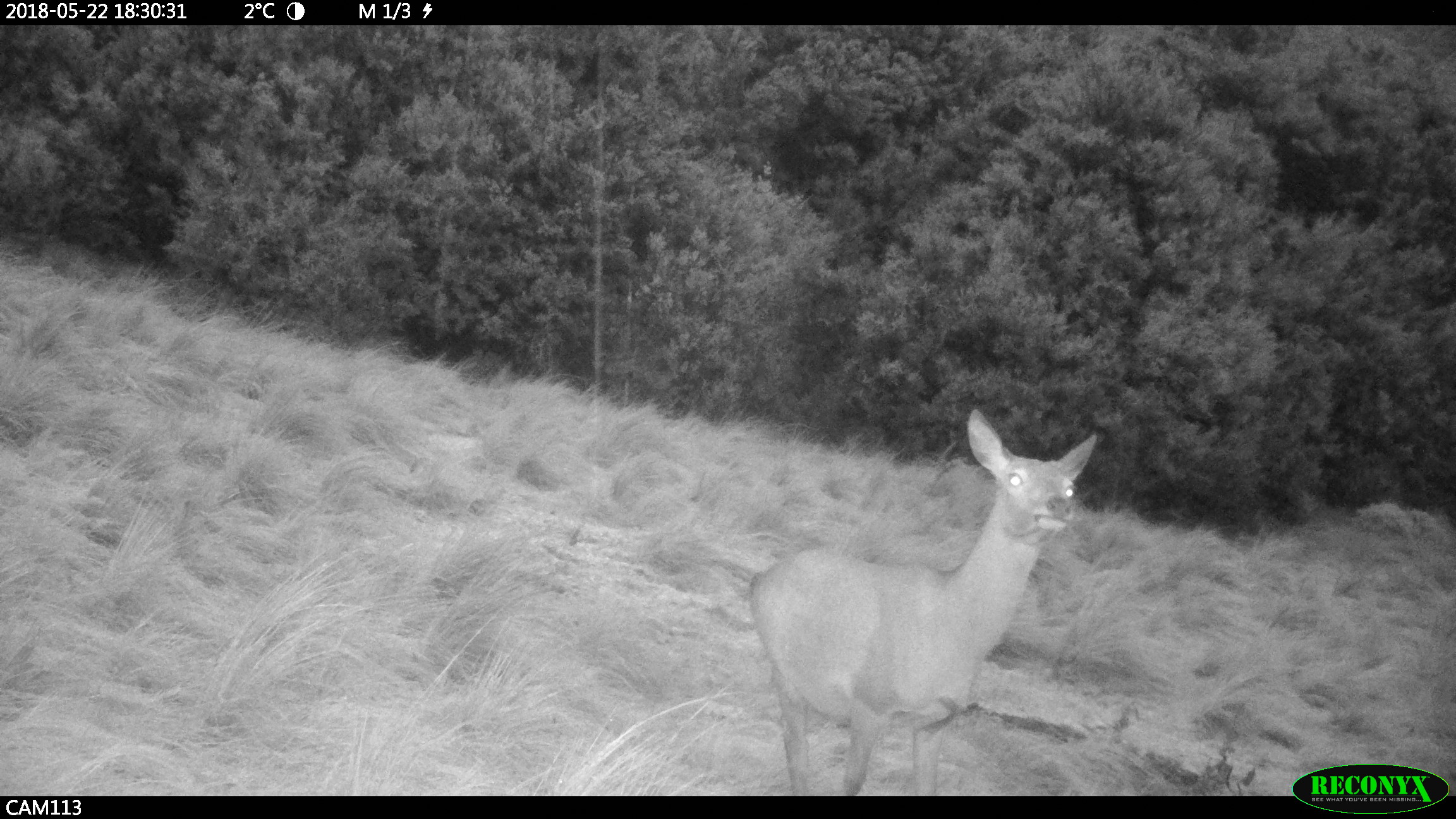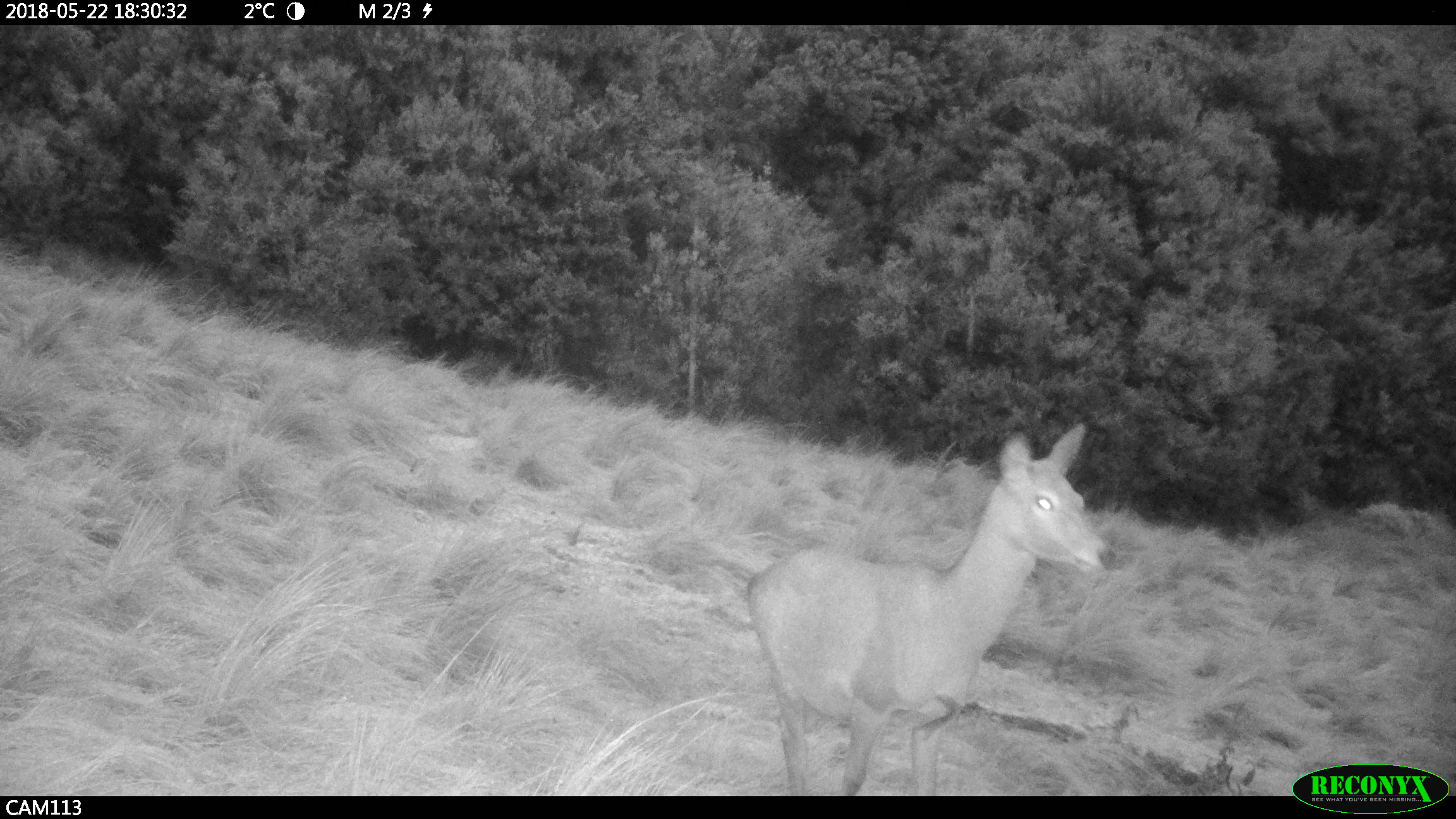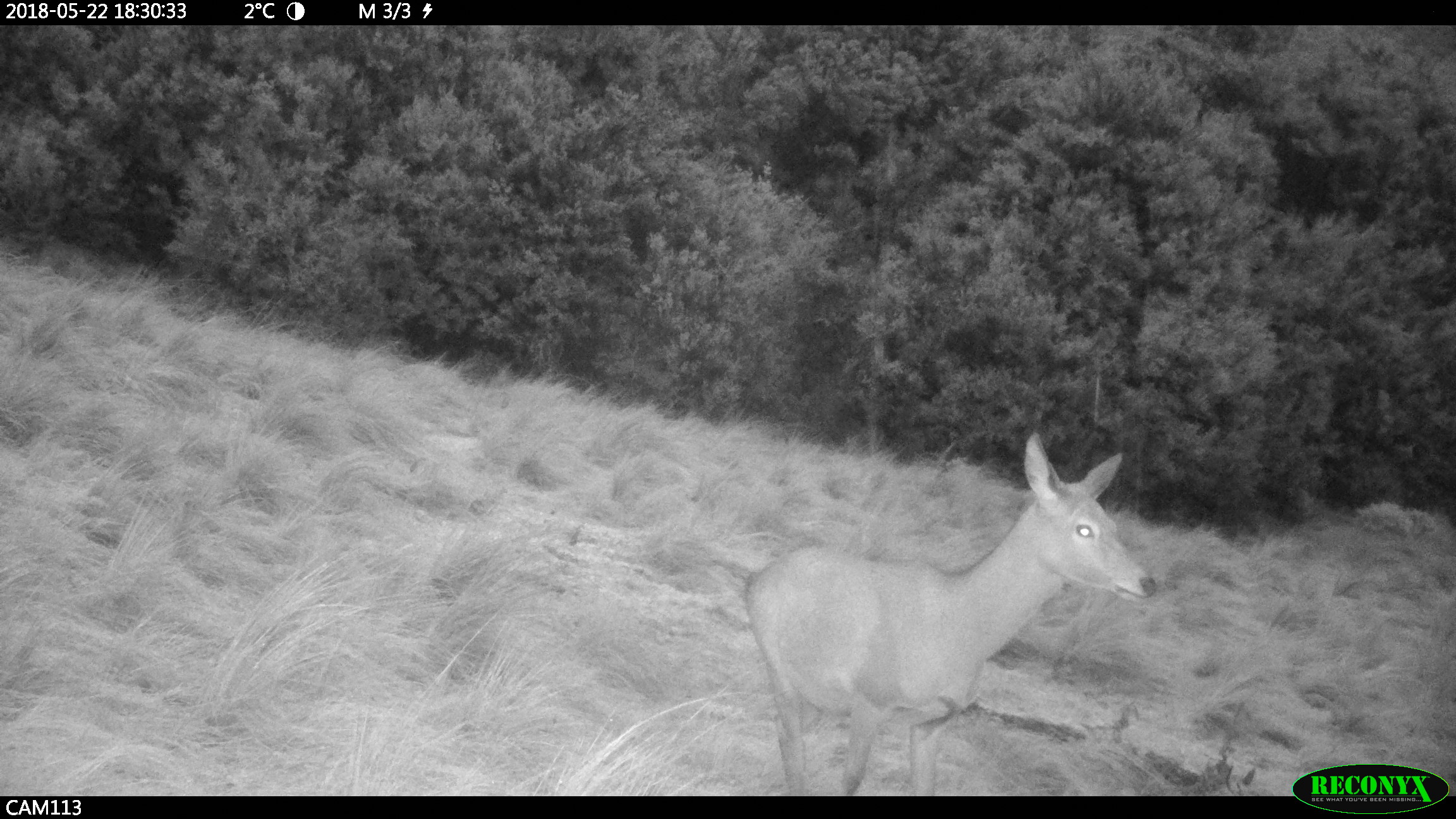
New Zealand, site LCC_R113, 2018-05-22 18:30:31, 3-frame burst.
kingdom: Animalia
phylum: Chordata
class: Mammalia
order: Artiodactyla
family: Cervidae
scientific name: Cervidae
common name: deer